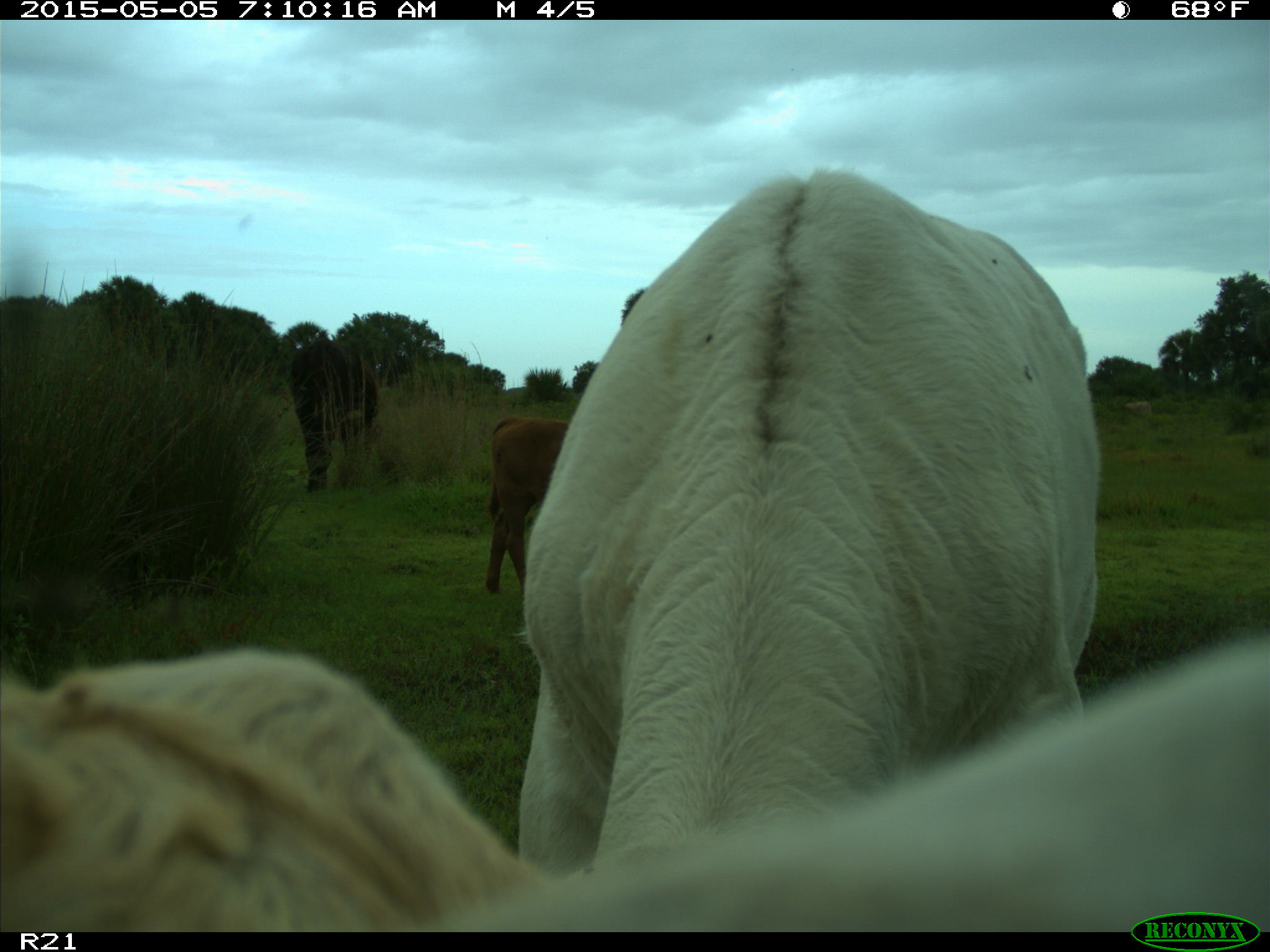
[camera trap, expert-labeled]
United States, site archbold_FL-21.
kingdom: Animalia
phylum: Chordata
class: Mammalia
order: Artiodactyla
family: Bovidae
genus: Bos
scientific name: Bos taurus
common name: domestic cow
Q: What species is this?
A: Bos taurus (domestic cow).